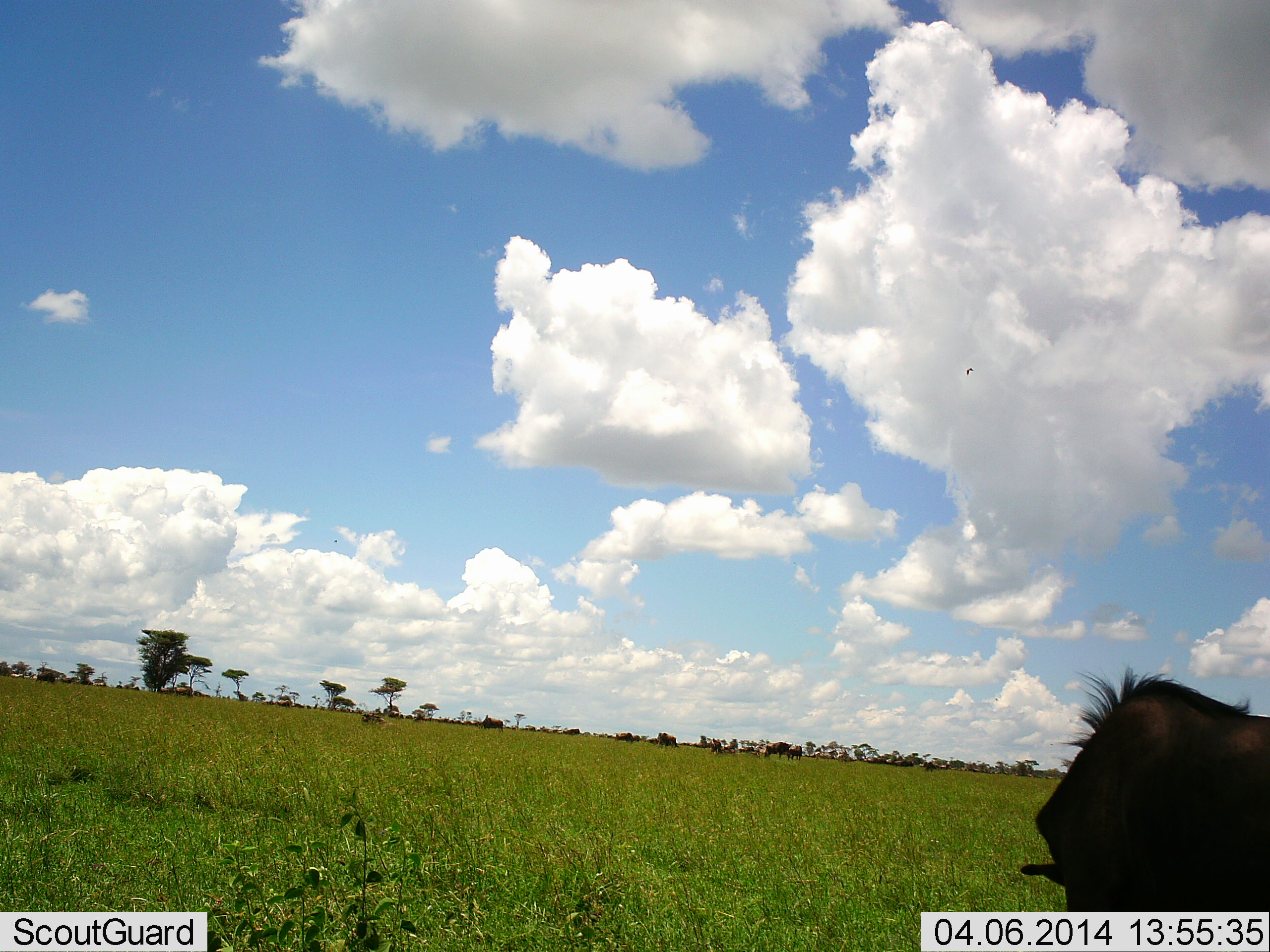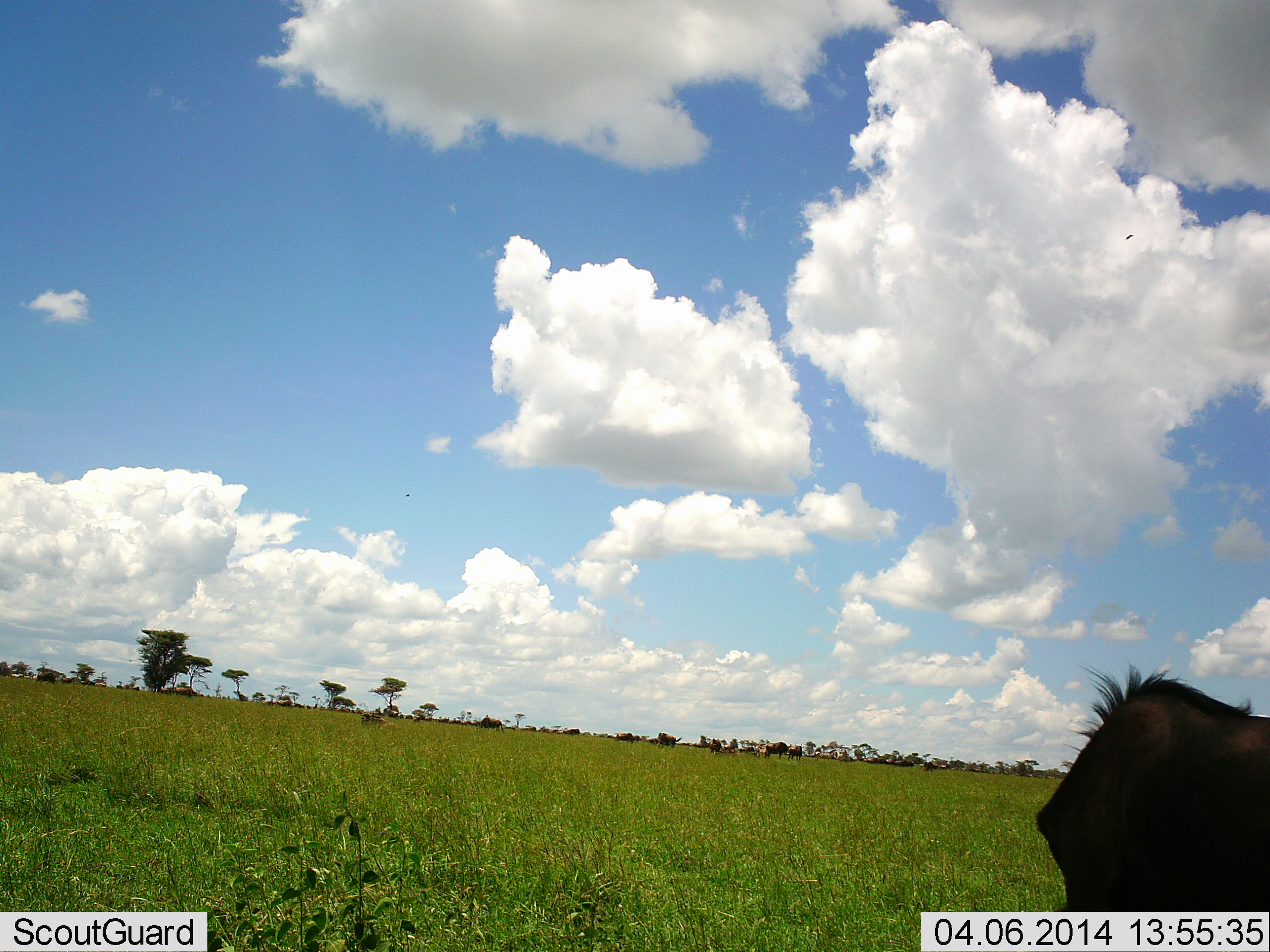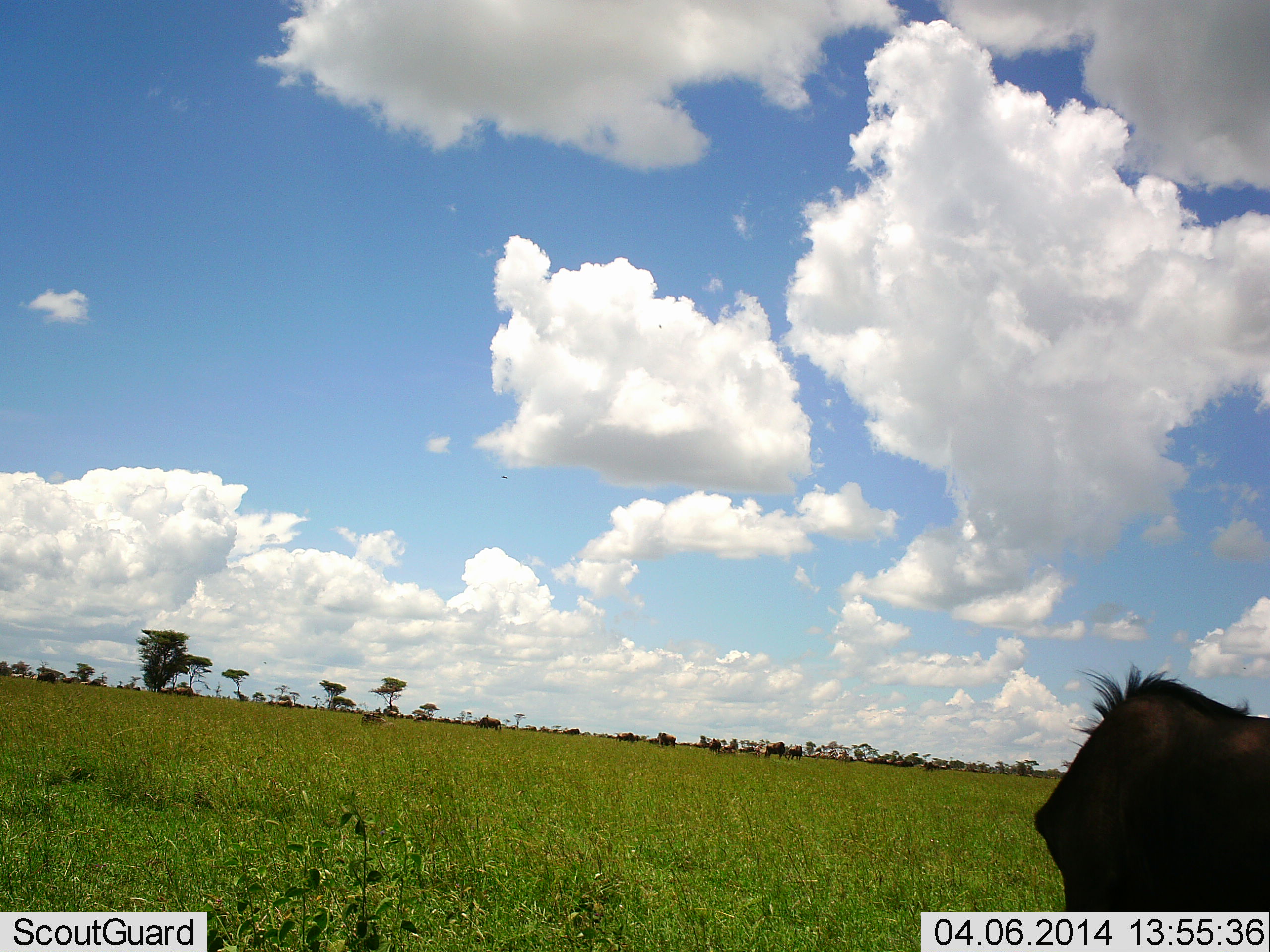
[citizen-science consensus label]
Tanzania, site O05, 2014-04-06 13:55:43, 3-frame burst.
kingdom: Animalia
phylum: Chordata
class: Mammalia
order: Artiodactyla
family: Bovidae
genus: Connochaetes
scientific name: Connochaetes taurinus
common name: blue wildebeest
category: wildebeest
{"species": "wildebeest (blue wildebeest) (Connochaetes taurinus)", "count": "2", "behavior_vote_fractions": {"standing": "78%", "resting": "9%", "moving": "9%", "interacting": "0%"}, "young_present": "0%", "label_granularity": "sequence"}